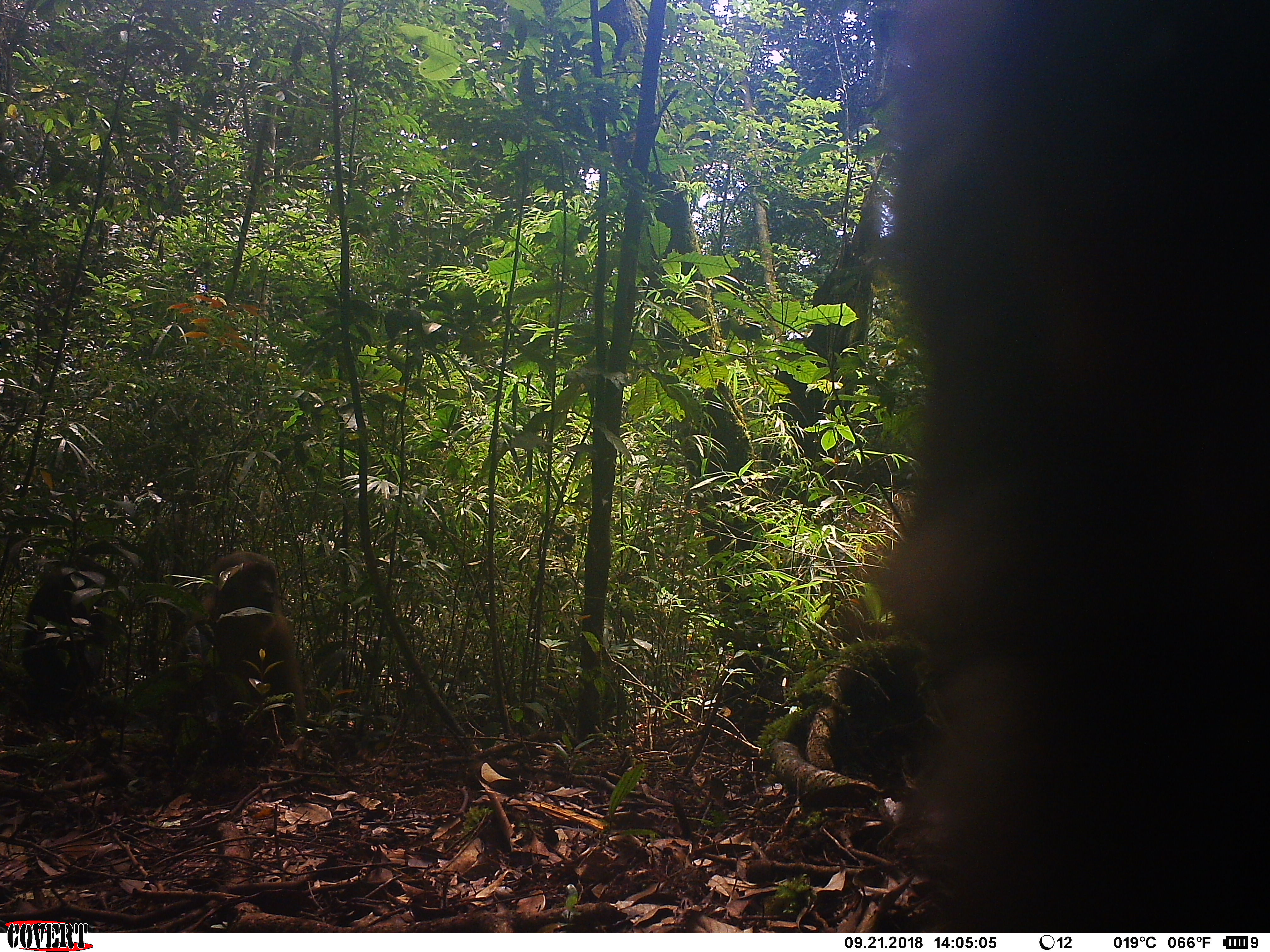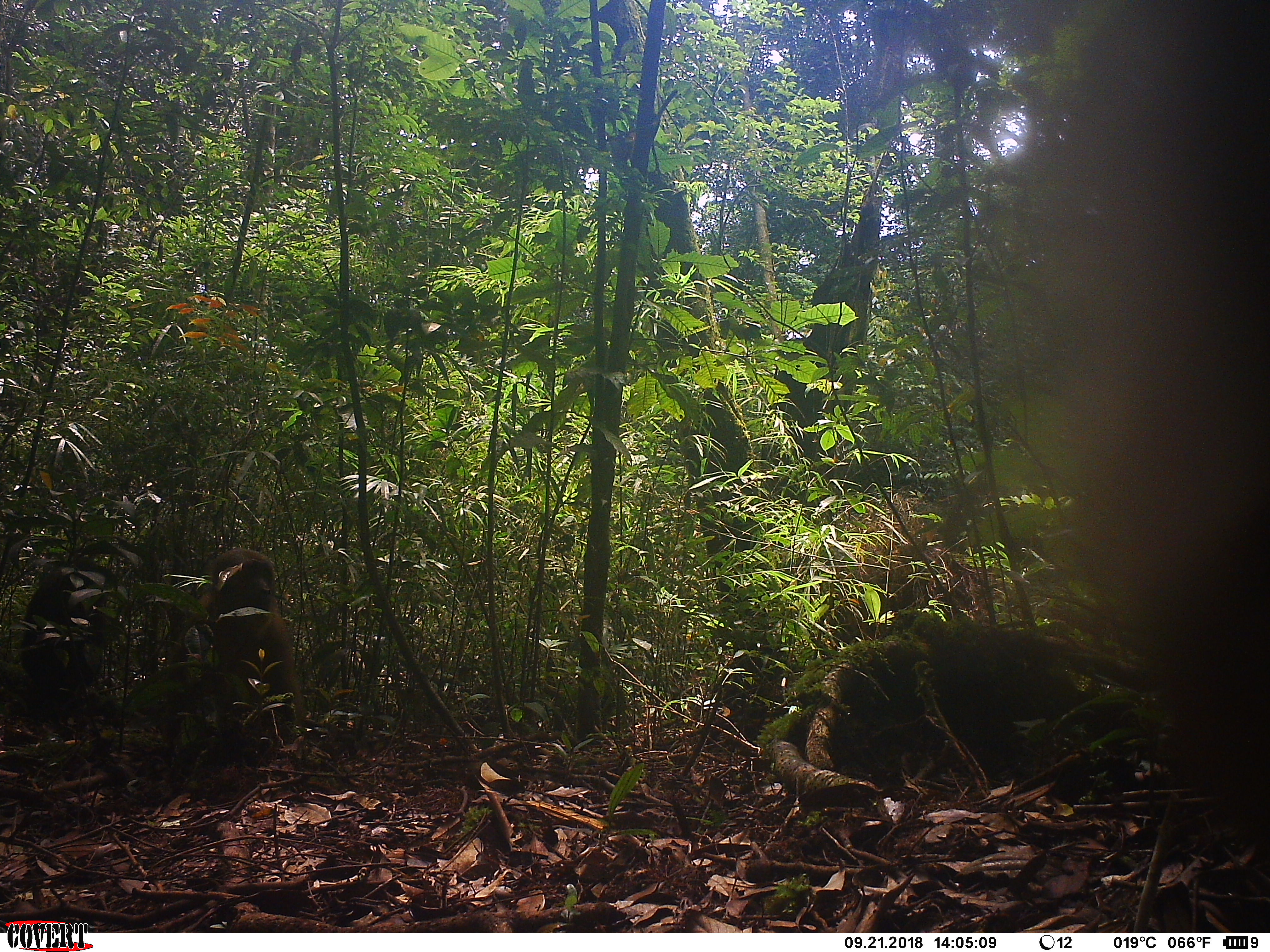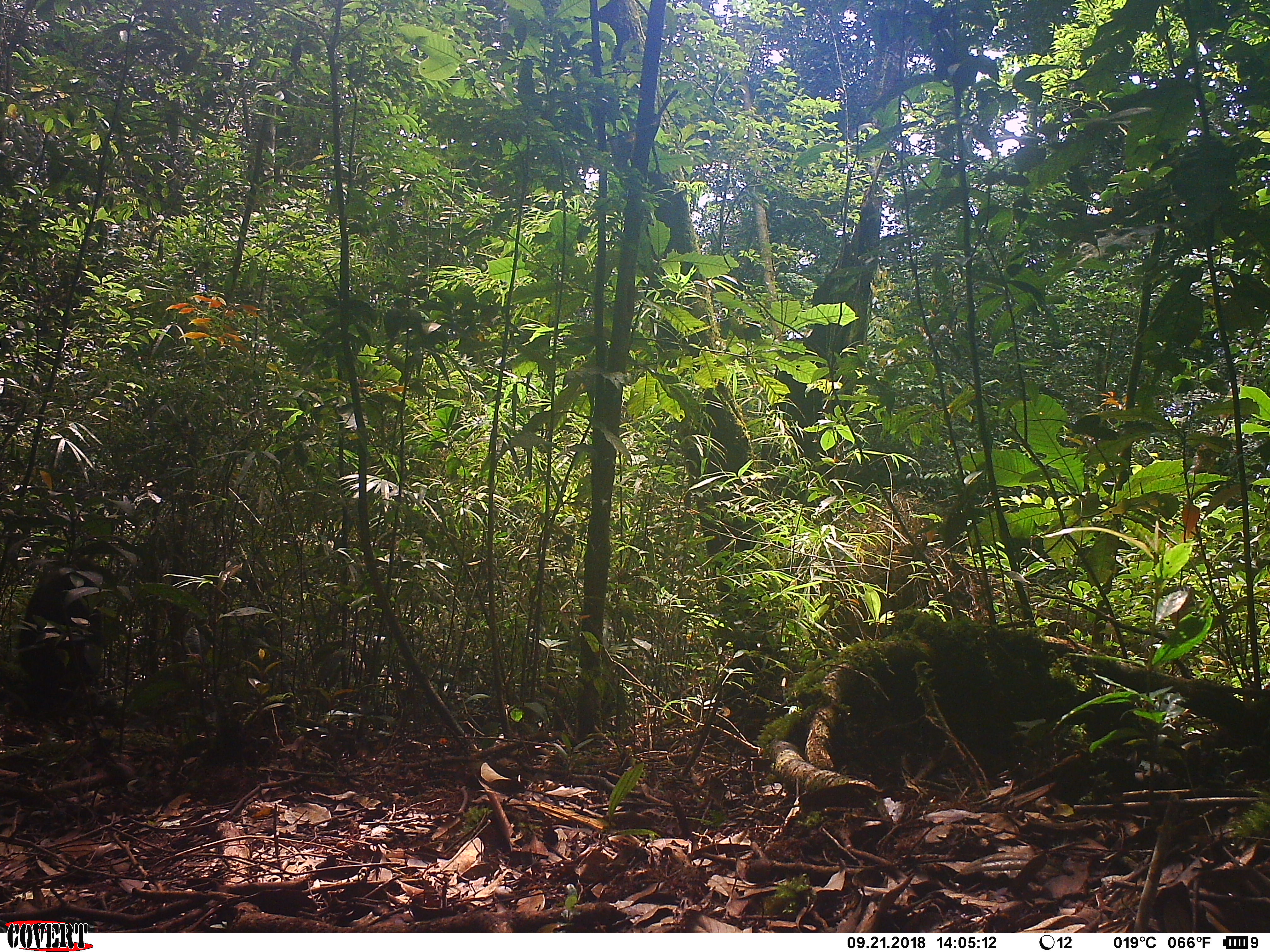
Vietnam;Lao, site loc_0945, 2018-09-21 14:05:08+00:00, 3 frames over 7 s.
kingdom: Animalia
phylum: Chordata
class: Mammalia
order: Primates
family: Cercopithecidae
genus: Macaca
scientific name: Macaca arctoides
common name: stump-tailed macaque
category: stump tailed macaque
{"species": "stump tailed macaque (stump-tailed macaque) (Macaca arctoides)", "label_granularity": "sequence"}